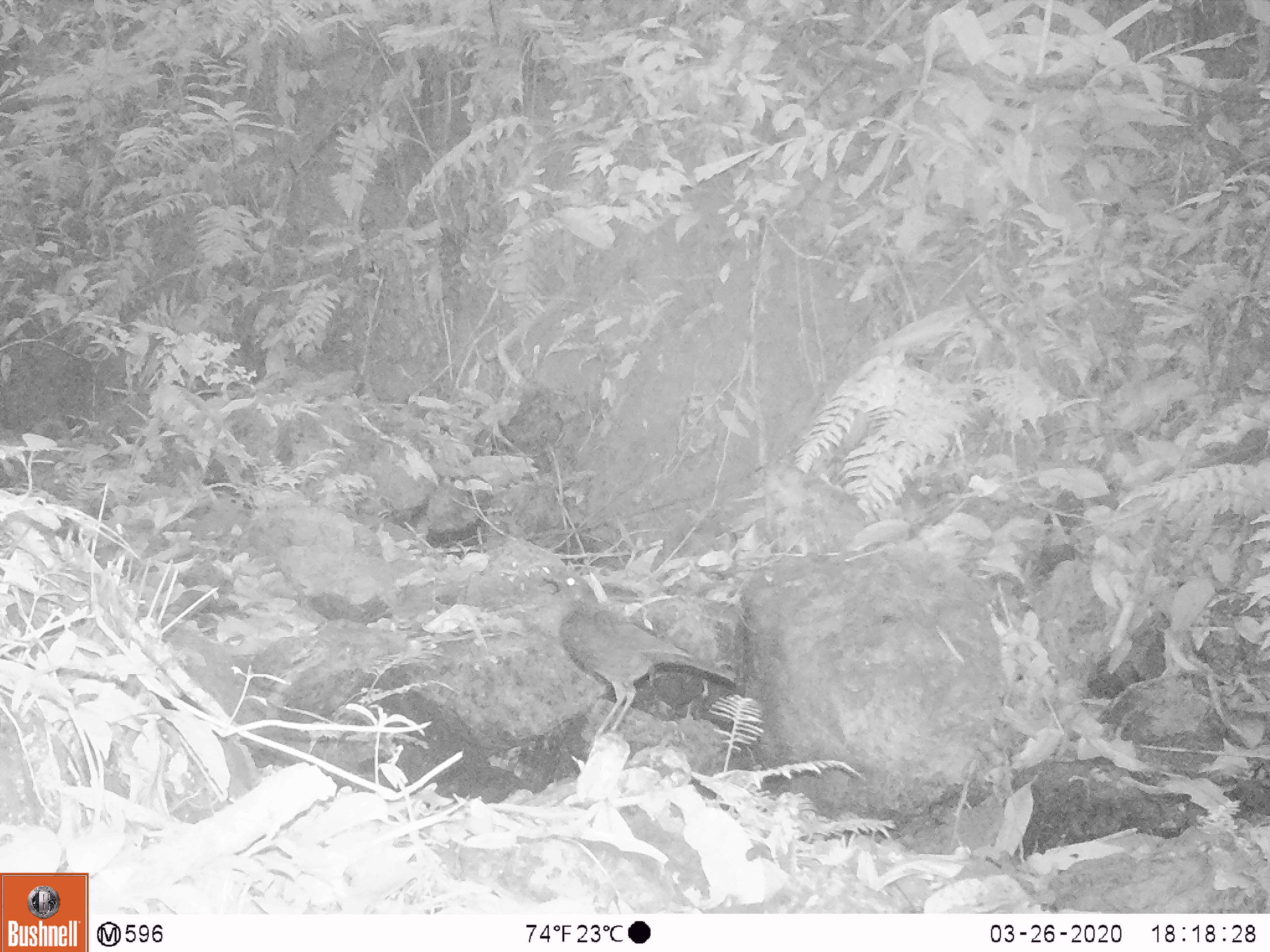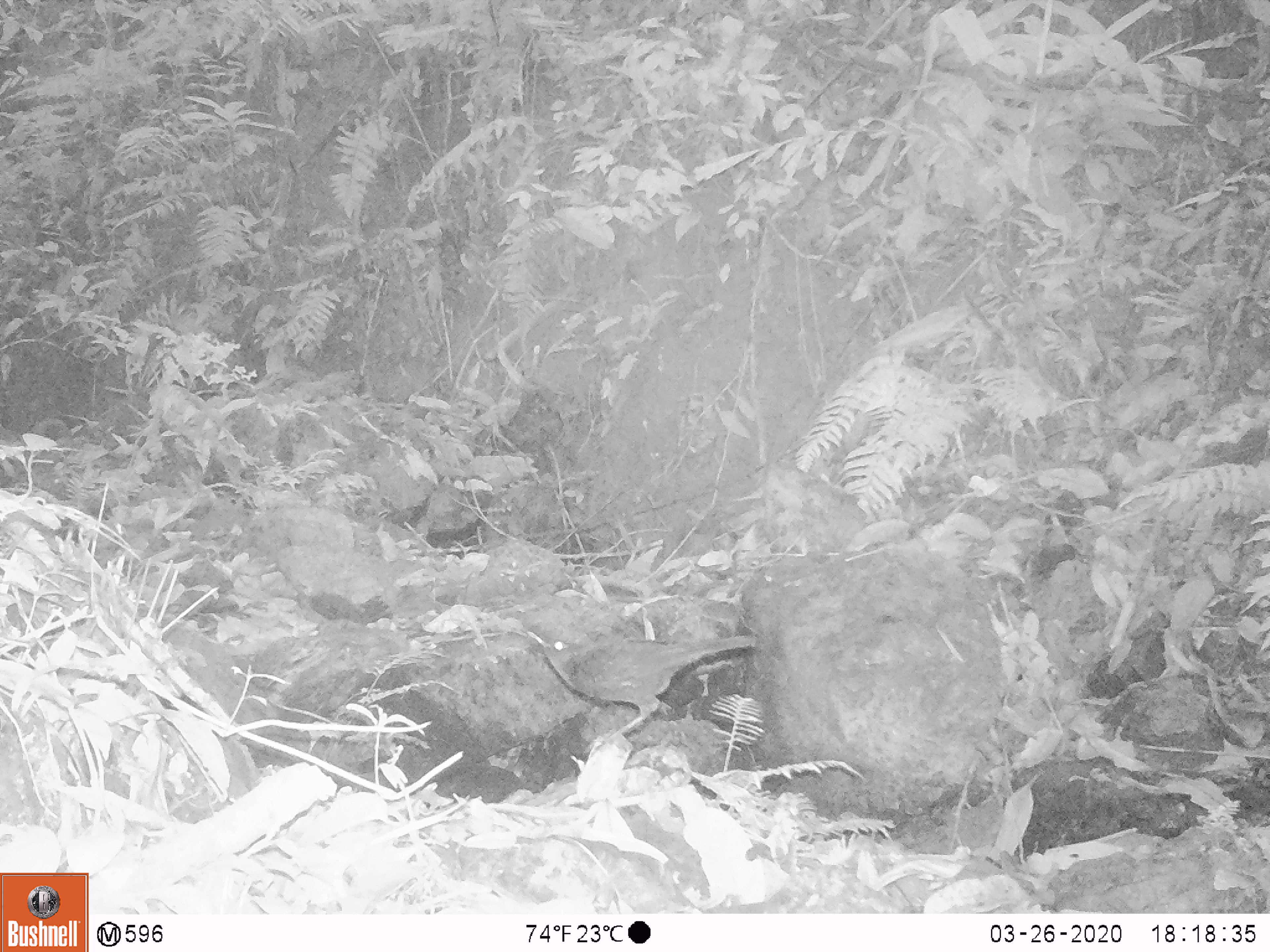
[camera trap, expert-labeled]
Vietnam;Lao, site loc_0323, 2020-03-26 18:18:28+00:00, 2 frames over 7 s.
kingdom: Animalia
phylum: Chordata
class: Aves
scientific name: Aves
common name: bird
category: unidentified bird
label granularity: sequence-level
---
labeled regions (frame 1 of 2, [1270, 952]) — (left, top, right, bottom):
unidentified bird: (542, 565, 740, 754)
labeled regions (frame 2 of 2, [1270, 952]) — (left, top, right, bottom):
unidentified bird: (527, 626, 762, 759)